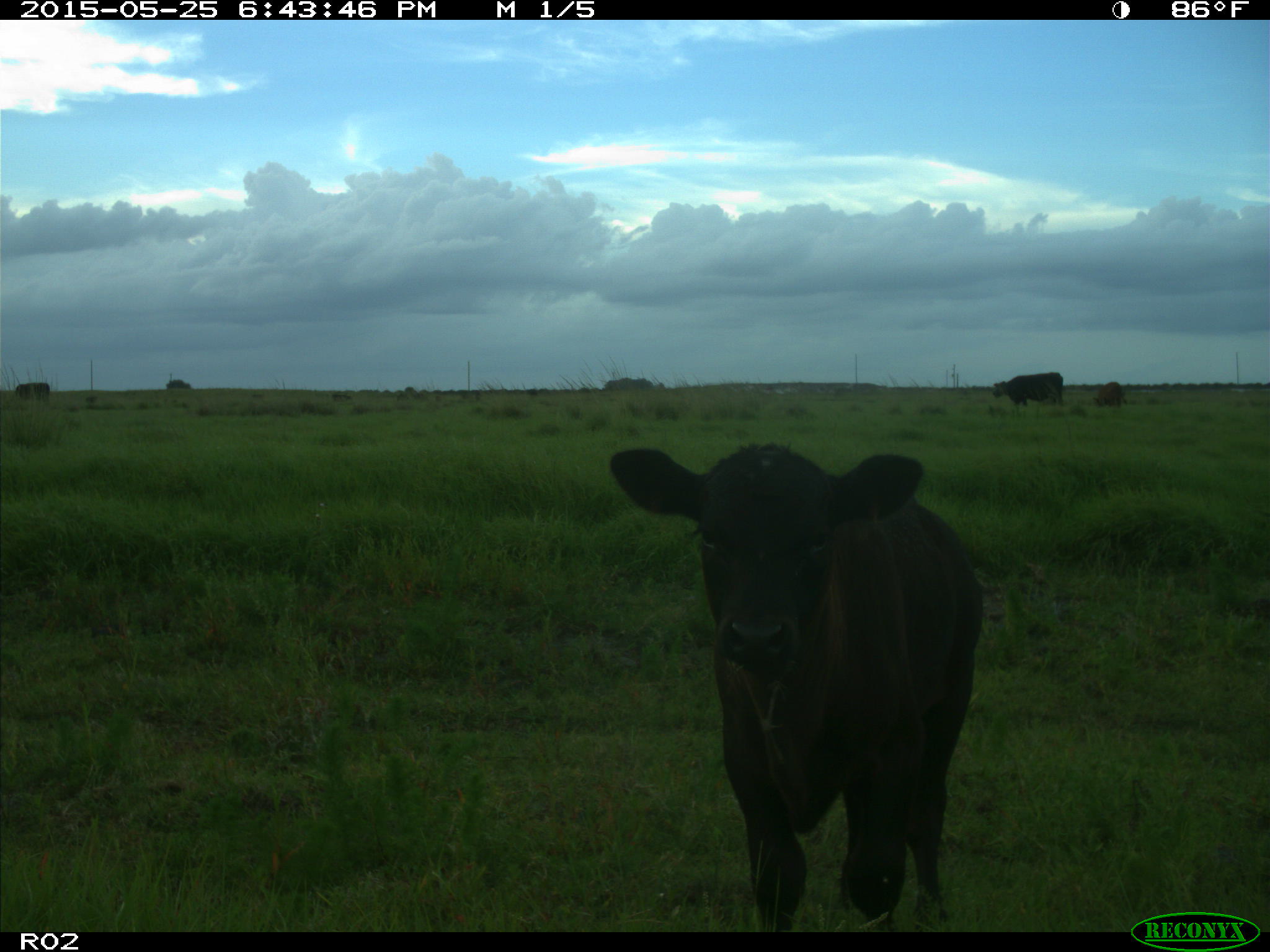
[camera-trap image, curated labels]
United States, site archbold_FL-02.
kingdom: Animalia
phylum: Chordata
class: Mammalia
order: Artiodactyla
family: Bovidae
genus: Bos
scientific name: Bos taurus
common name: domestic cow